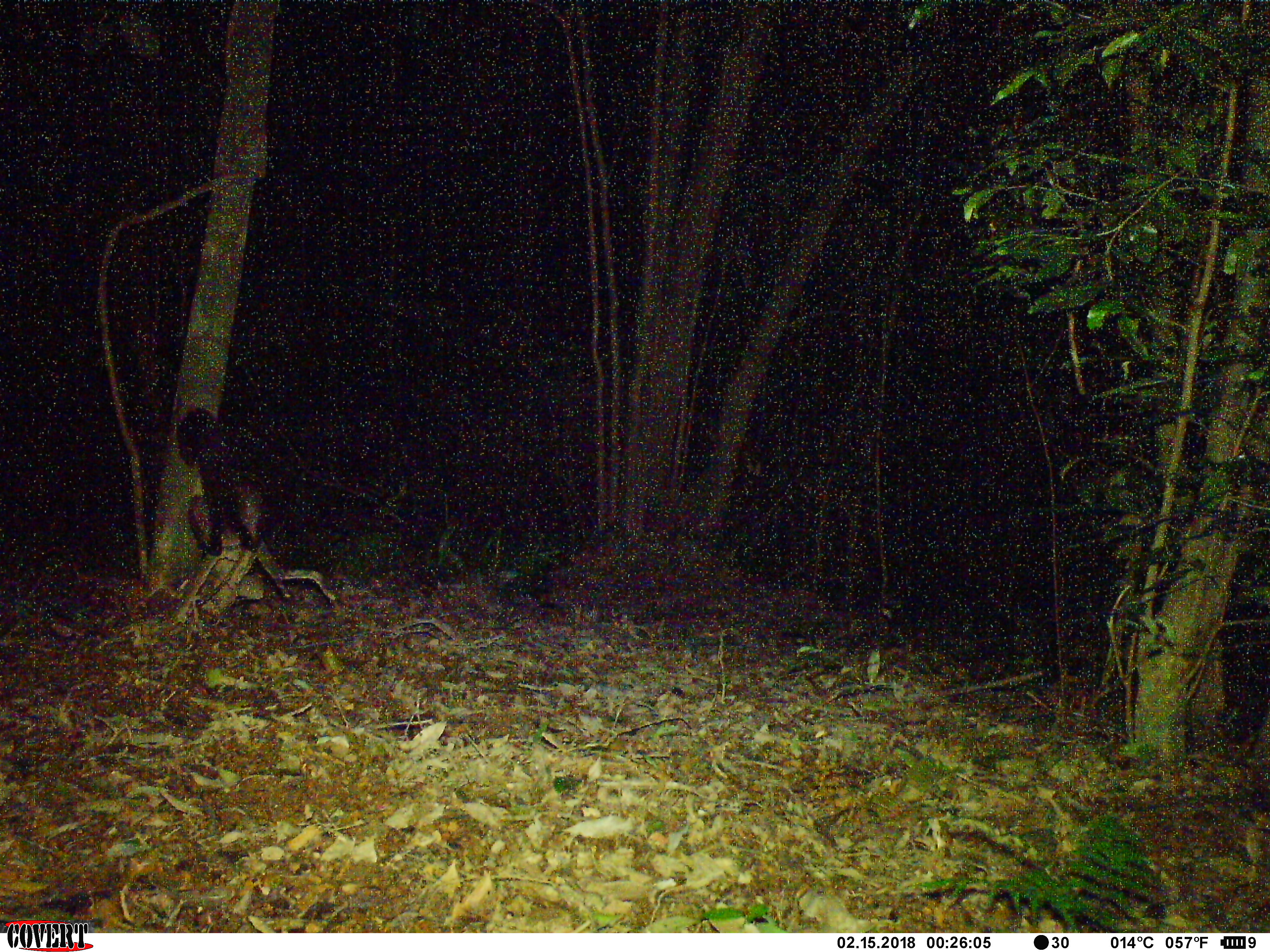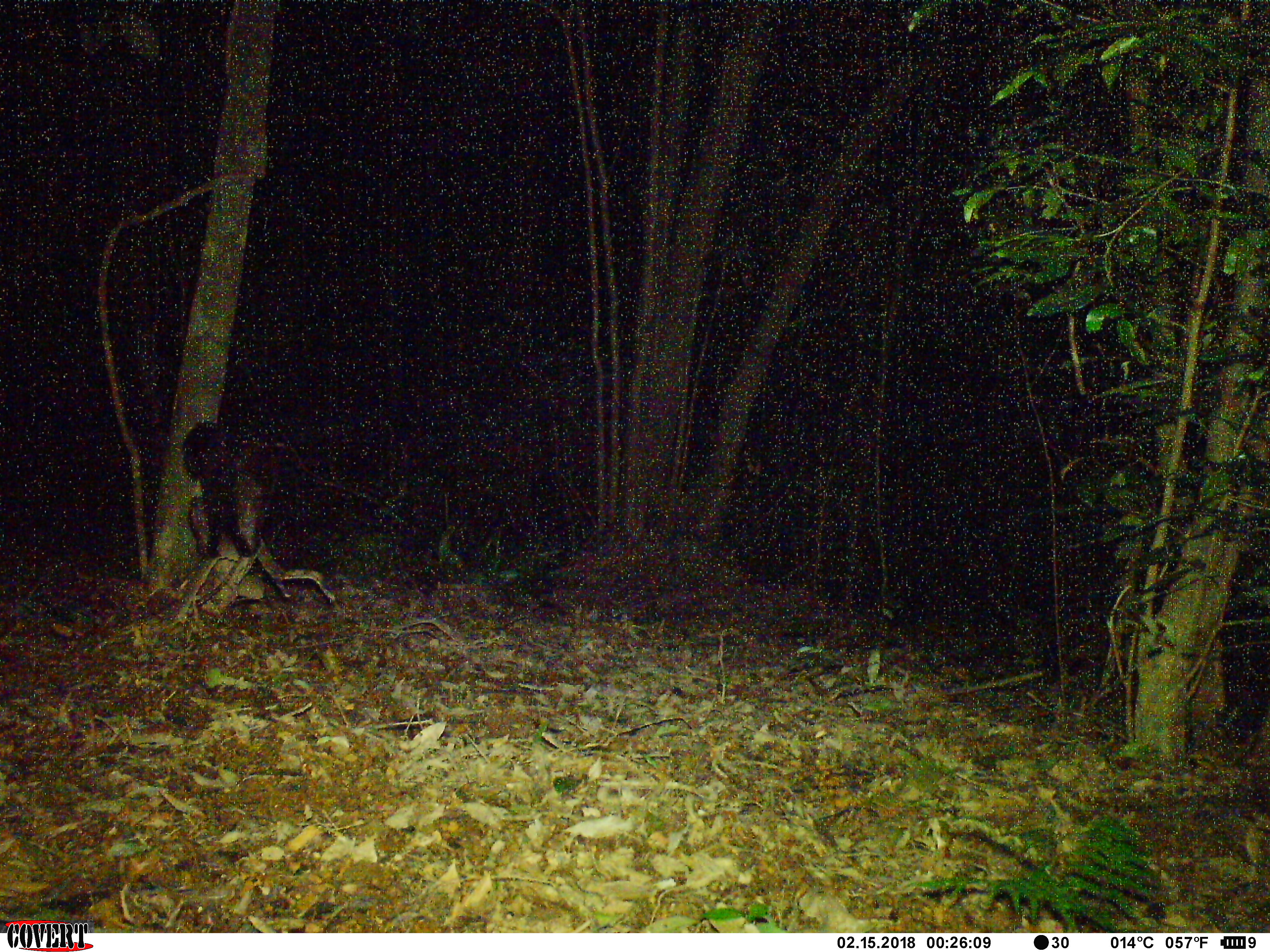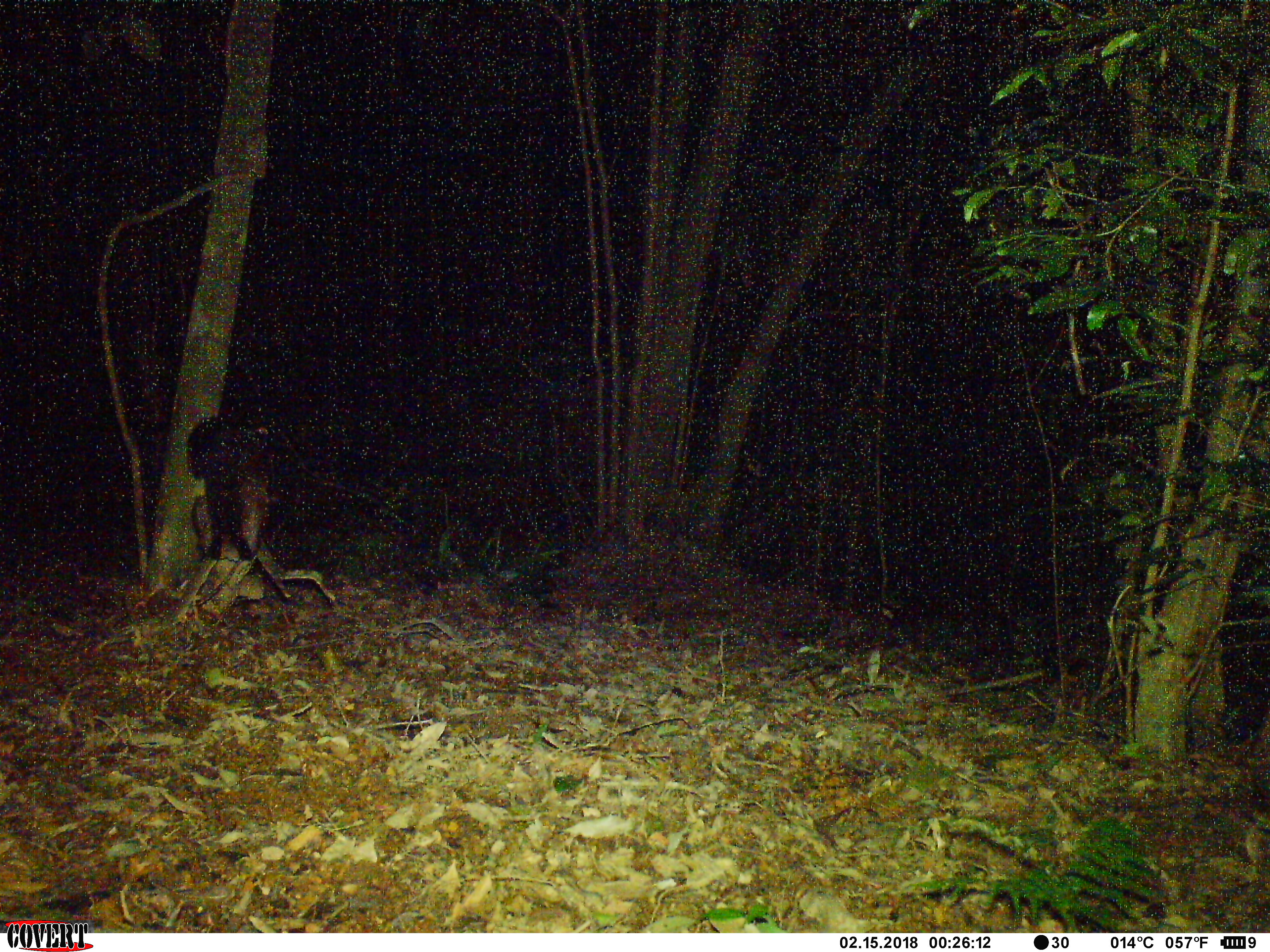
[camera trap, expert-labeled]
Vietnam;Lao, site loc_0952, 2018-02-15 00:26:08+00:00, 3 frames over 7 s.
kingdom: Animalia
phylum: Chordata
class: Mammalia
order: Rodentia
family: Sciuridae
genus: Petaurista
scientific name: Petaurista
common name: giant flying squirrel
Giant flying squirrel (Petaurista). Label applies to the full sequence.